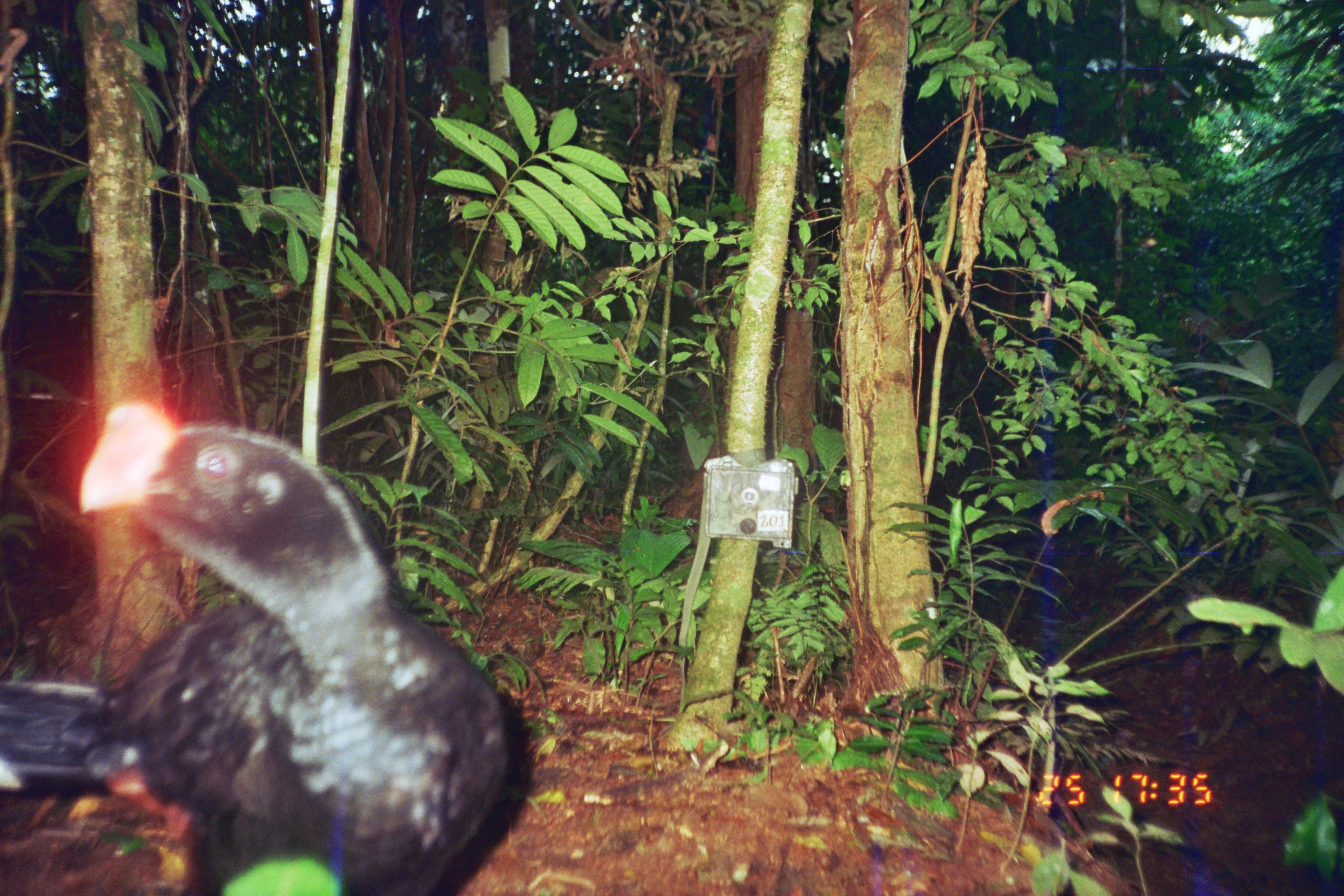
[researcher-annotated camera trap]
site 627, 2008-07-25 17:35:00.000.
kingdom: Animalia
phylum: Chordata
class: Aves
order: Galliformes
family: Cracidae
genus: Mitu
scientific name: Mitu tuberosum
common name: razor-billed curassow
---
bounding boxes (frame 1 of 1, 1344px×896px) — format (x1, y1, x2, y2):
mitu tuberosum: (1, 402, 525, 892)